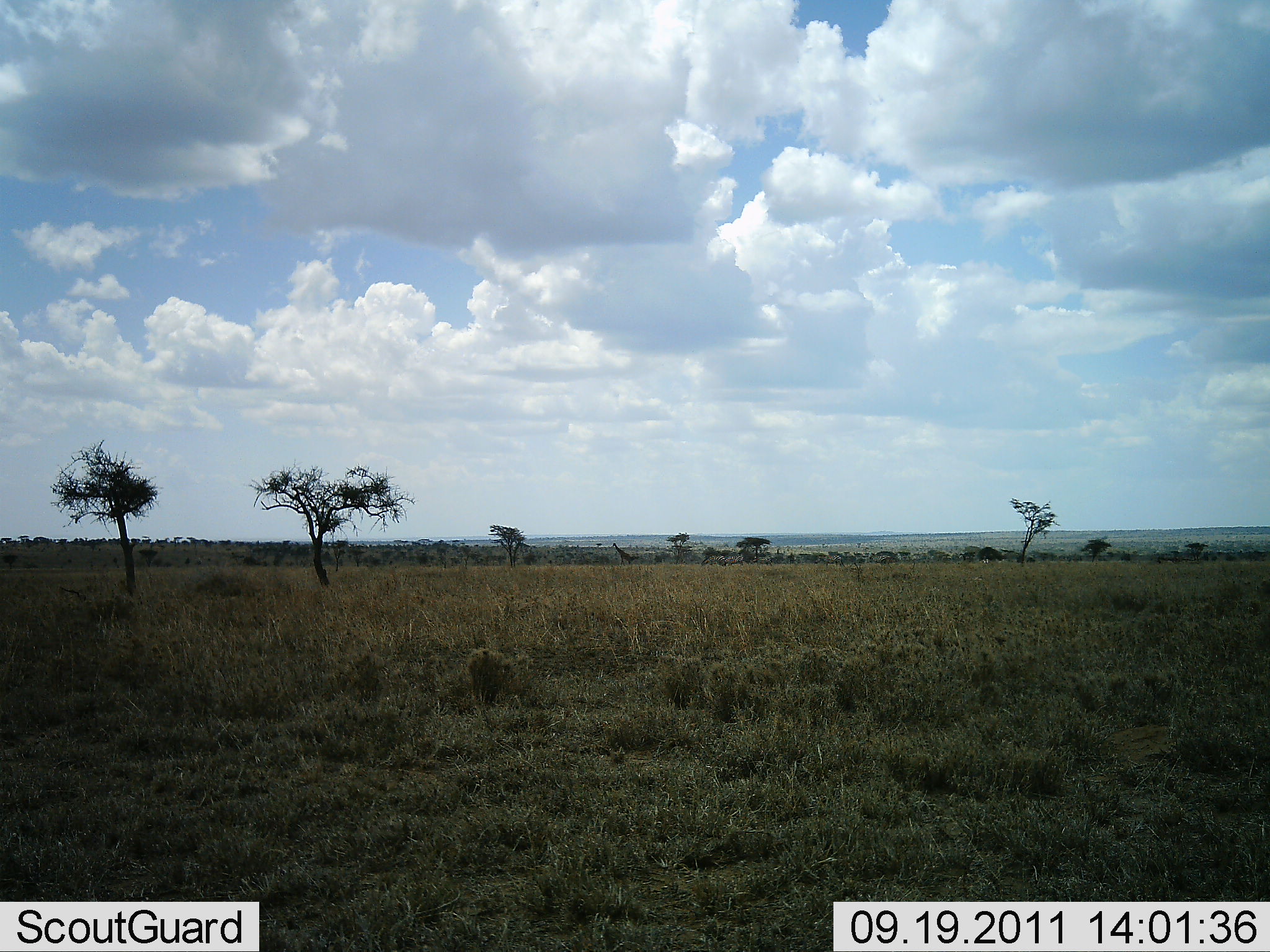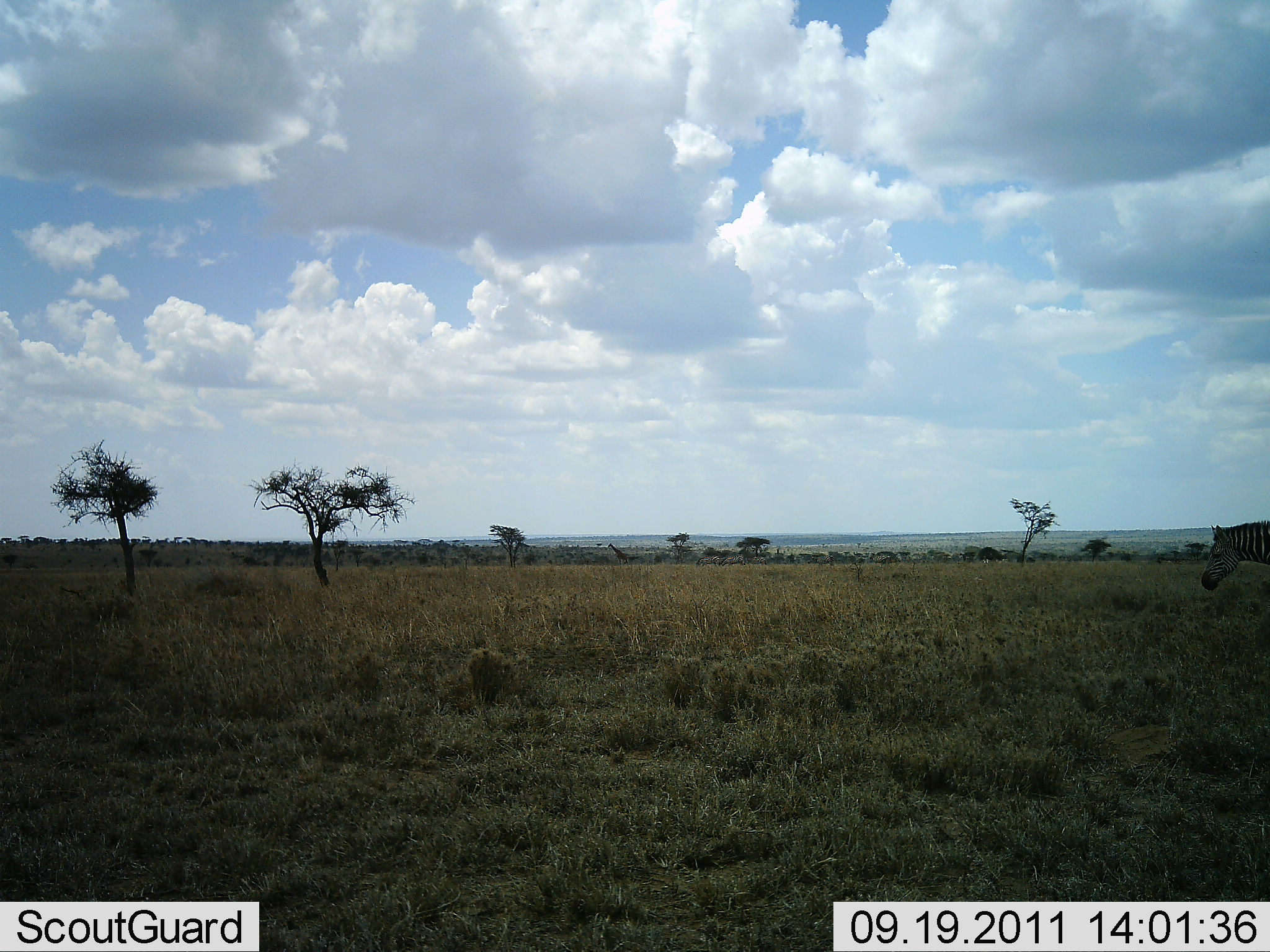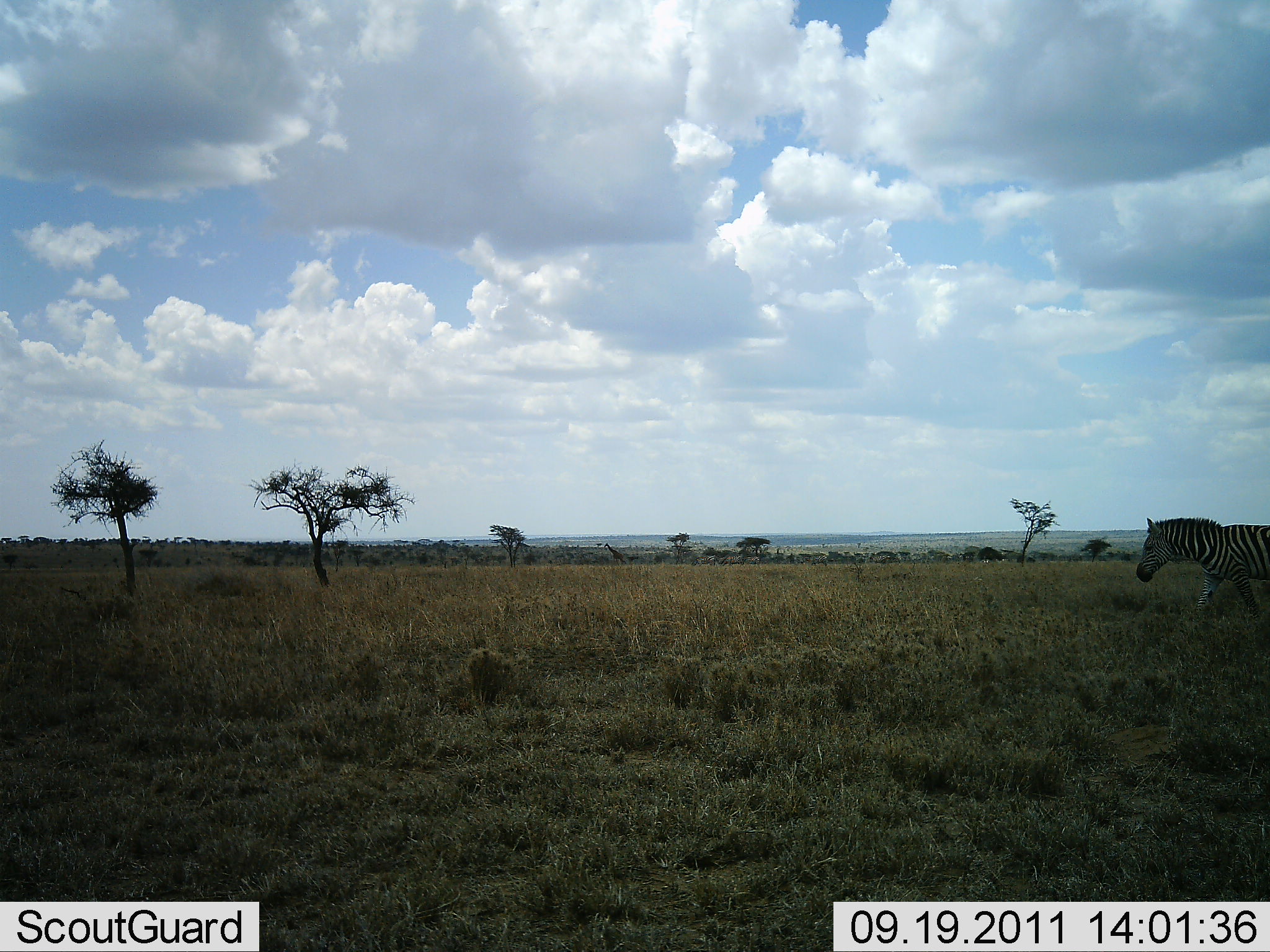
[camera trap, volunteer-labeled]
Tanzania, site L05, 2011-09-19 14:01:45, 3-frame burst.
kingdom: Animalia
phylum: Chordata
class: Mammalia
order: Perissodactyla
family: Equidae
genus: Equus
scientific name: Equus quagga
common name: plains zebra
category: zebra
Zebra (plains zebra) (Equus quagga), count 1. Behavior (volunteer vote fractions): standing 6%, resting 0%, moving 100%, interacting 0%. Young present (vote fraction): 0%. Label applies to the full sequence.